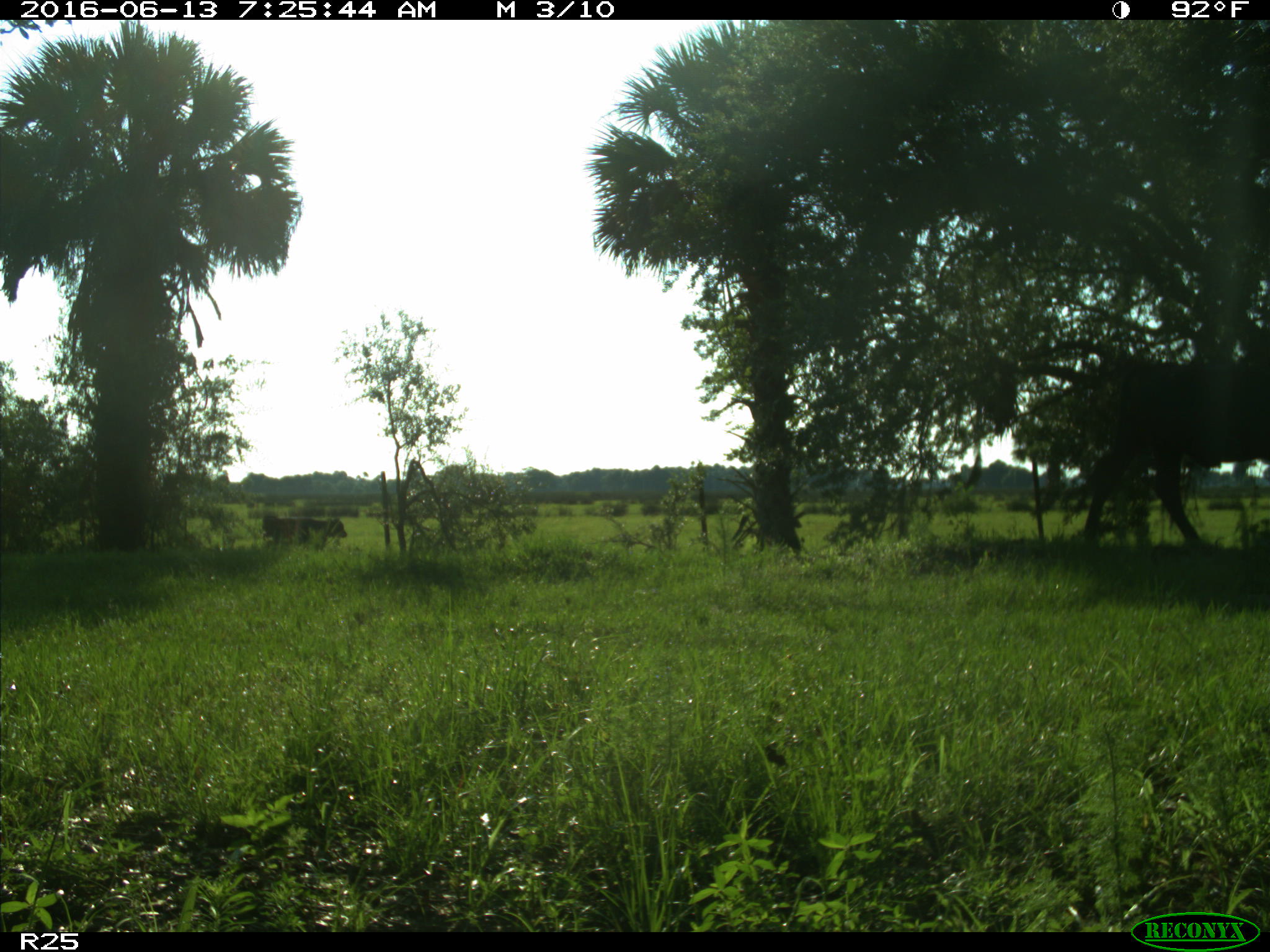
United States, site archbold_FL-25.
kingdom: Animalia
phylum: Chordata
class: Mammalia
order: Artiodactyla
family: Bovidae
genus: Bos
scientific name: Bos taurus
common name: domestic cow